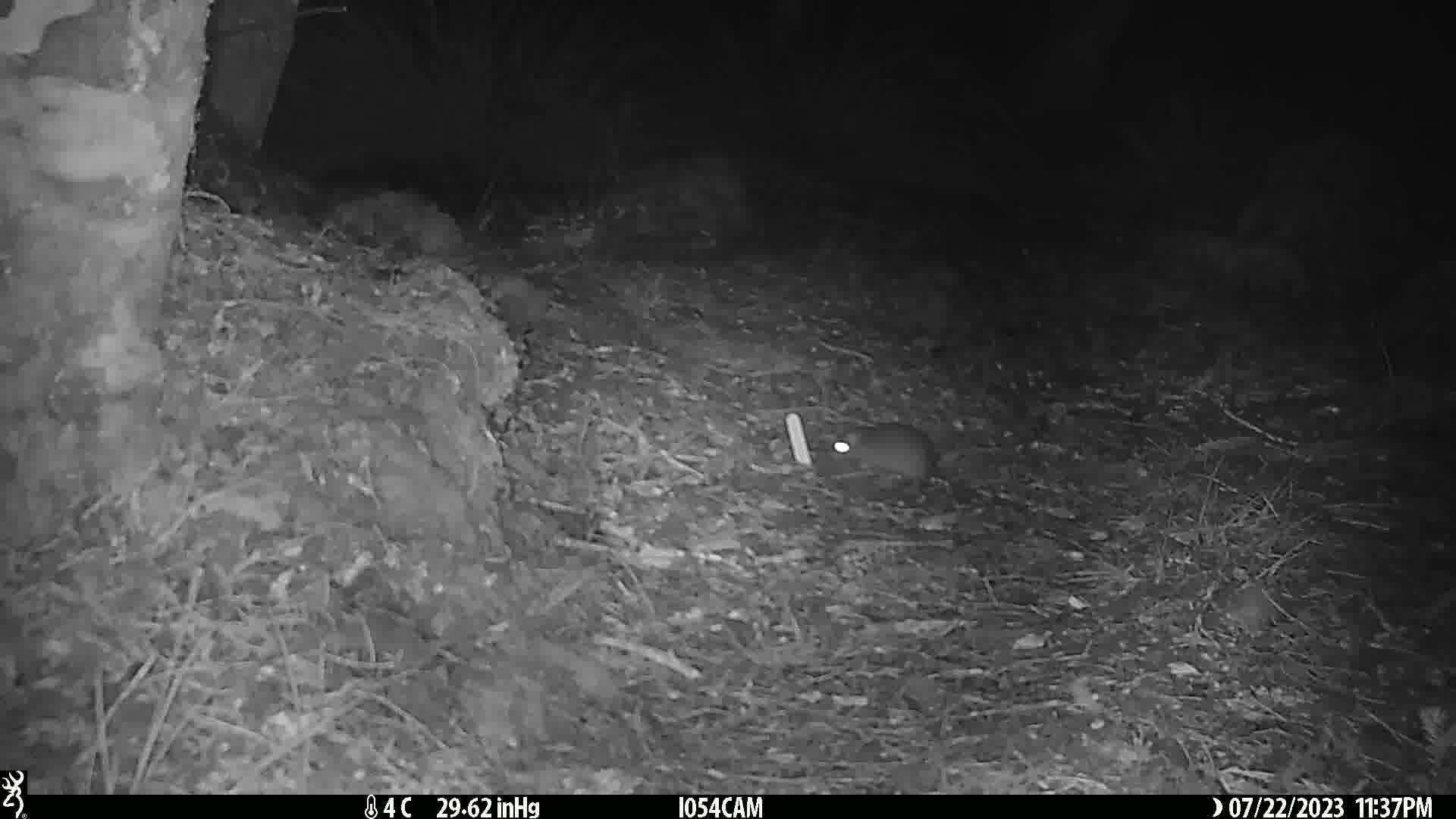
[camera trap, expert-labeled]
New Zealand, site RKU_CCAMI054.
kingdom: Animalia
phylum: Chordata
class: Mammalia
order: Rodentia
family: Muridae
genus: Rattus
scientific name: Rattus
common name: rat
Rat (Rattus).